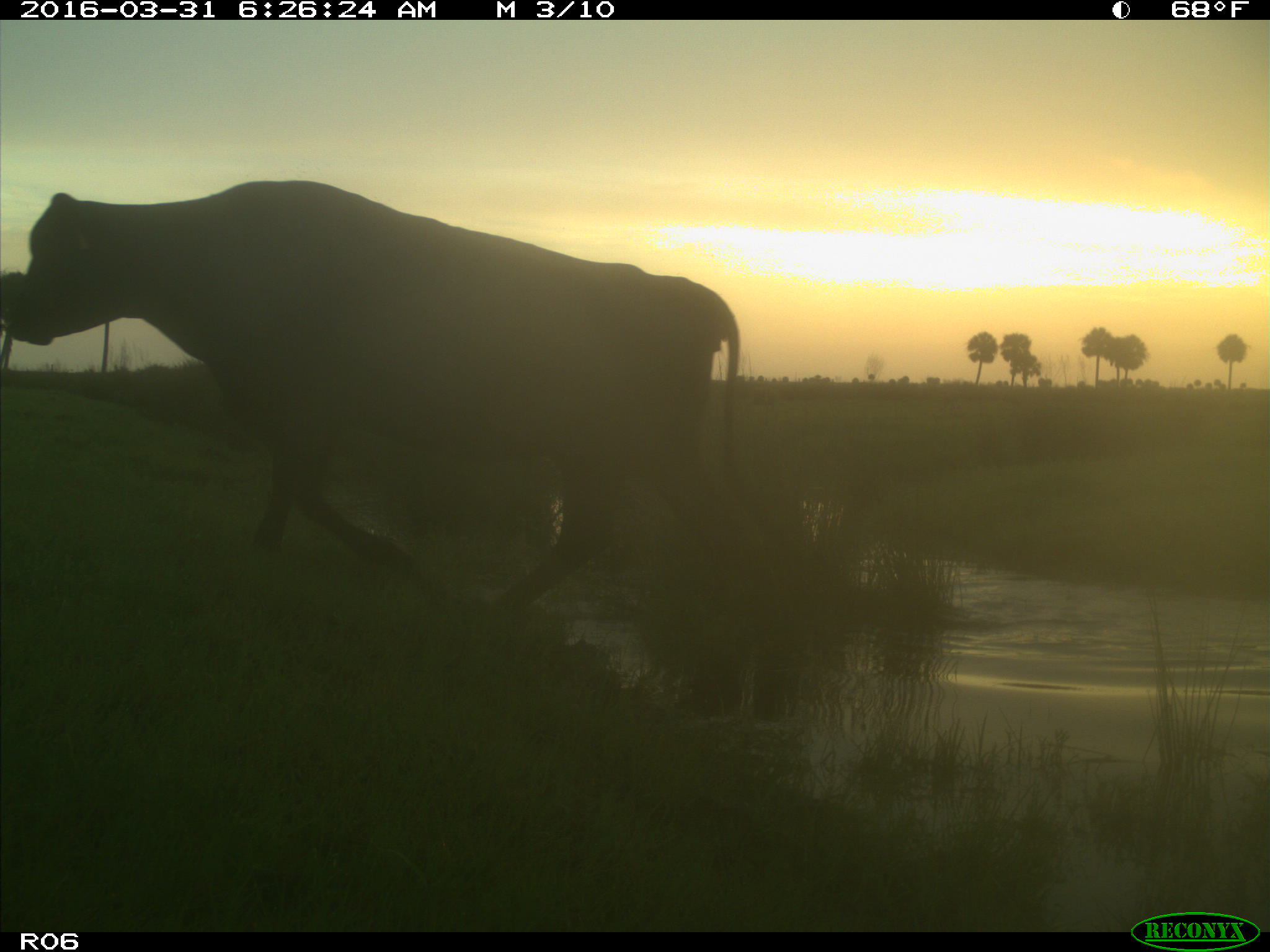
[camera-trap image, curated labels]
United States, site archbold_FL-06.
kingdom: Animalia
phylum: Chordata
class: Mammalia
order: Artiodactyla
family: Bovidae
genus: Bos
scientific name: Bos taurus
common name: domestic cow